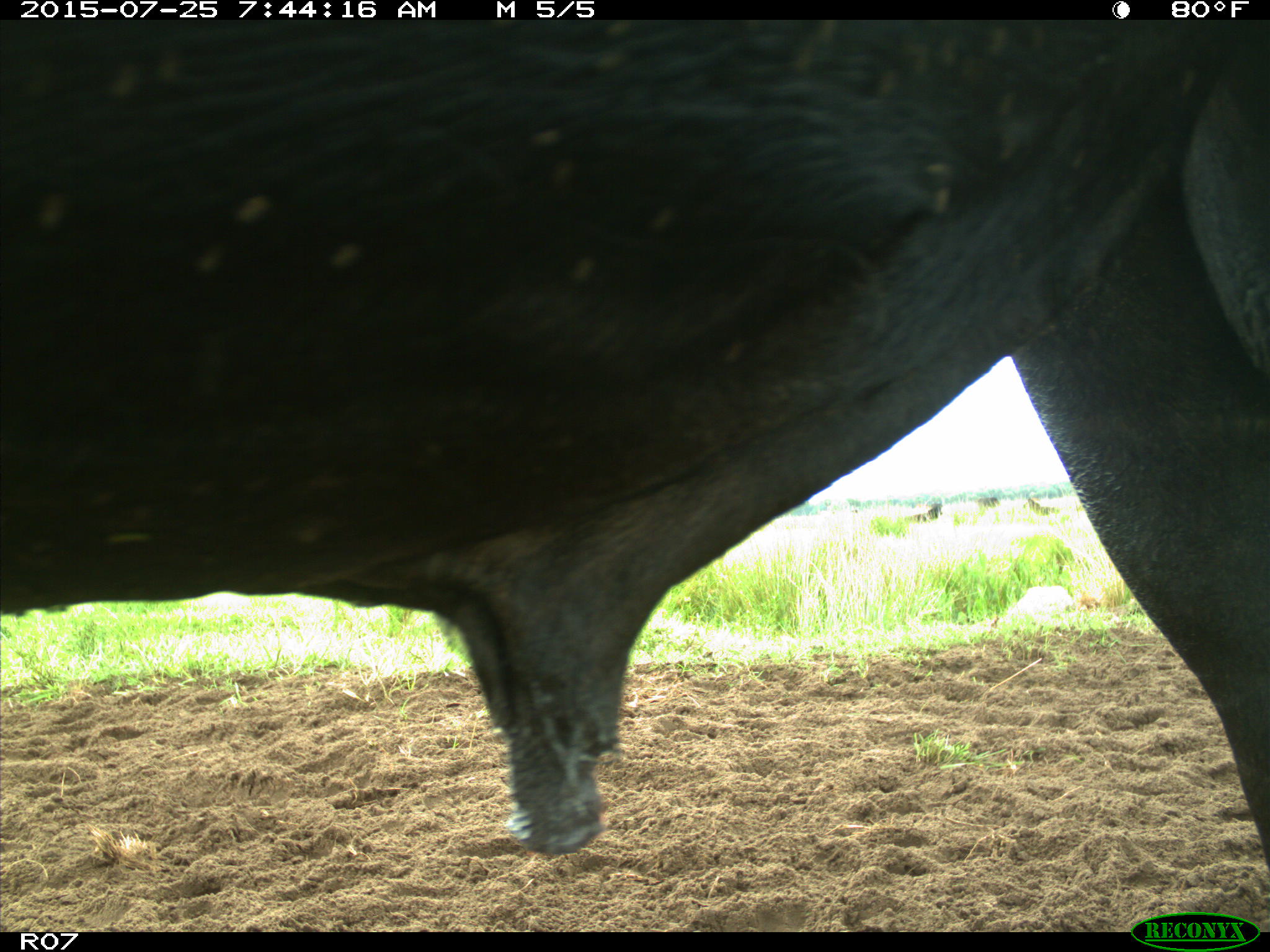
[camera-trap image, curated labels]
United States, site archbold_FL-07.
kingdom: Animalia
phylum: Chordata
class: Mammalia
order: Artiodactyla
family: Bovidae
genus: Bos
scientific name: Bos taurus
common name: domestic cow